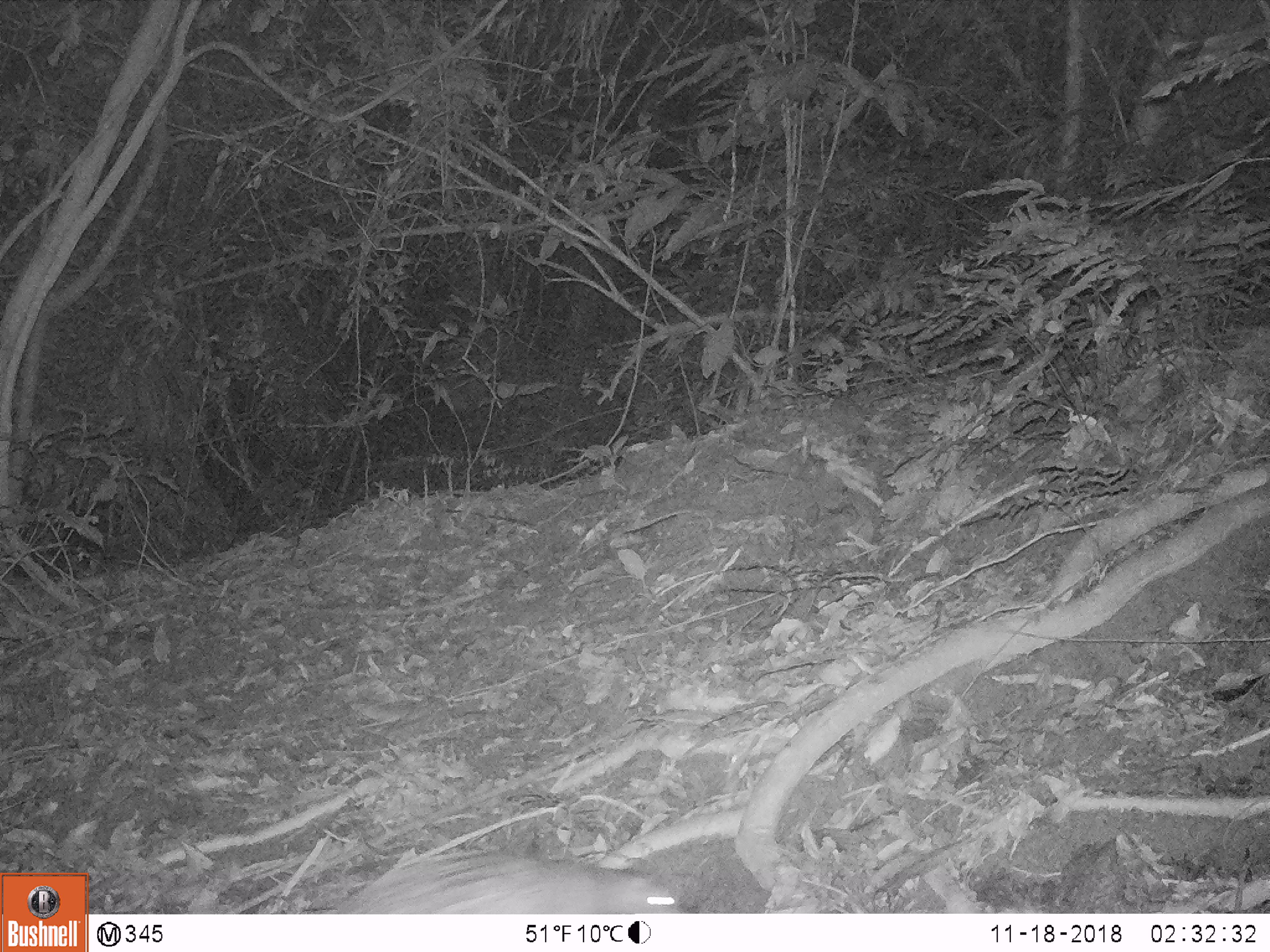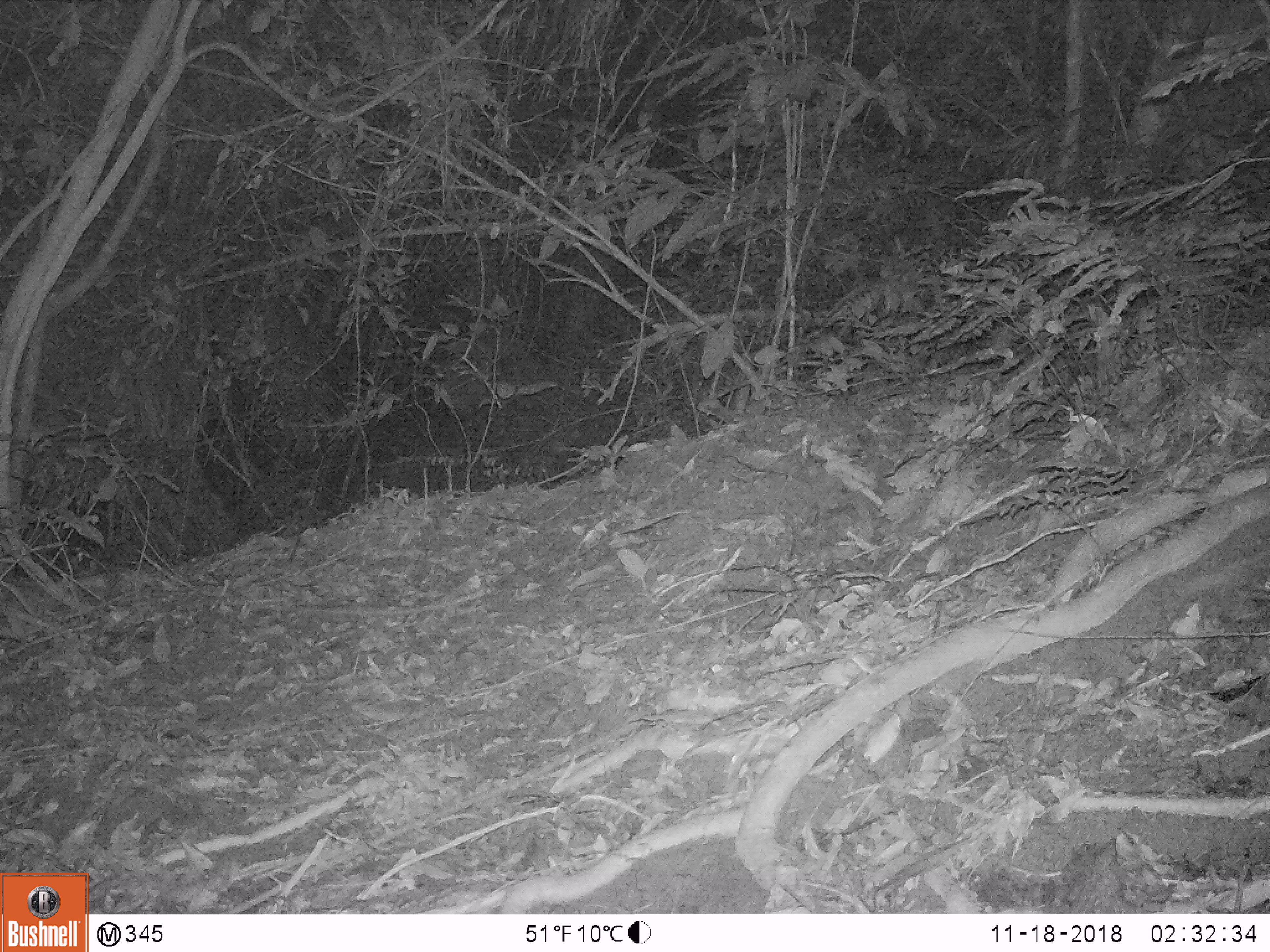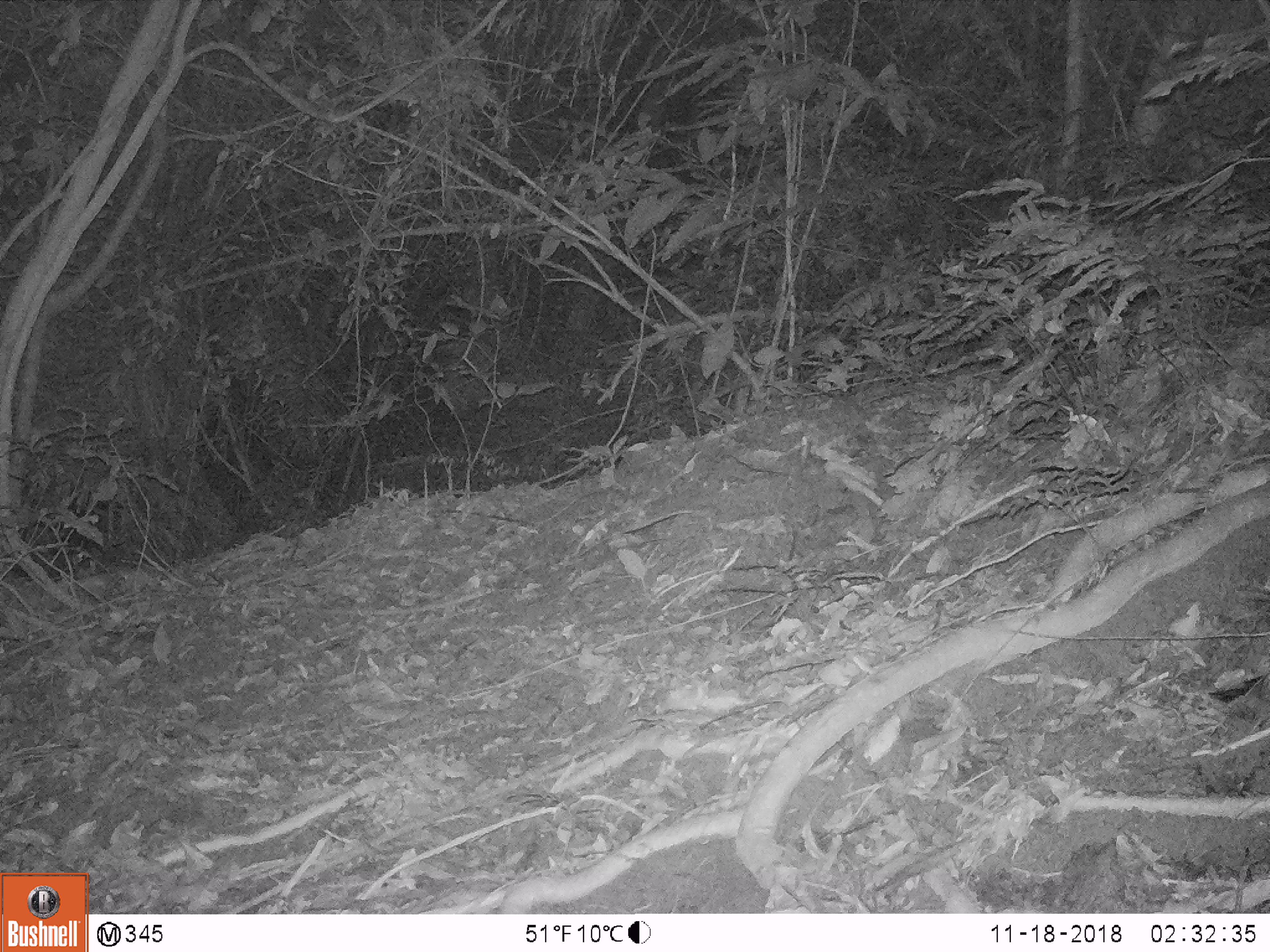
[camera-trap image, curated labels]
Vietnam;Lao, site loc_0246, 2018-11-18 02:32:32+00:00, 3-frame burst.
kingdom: Animalia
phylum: Chordata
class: Mammalia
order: Rodentia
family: Hystricidae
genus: Atherurus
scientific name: Atherurus macrourus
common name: asiatic brush-tailed porcupine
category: asiatic brush tailed porcupine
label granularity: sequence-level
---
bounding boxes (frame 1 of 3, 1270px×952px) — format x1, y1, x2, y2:
asiatic brush tailed porcupine: 328, 846, 681, 912